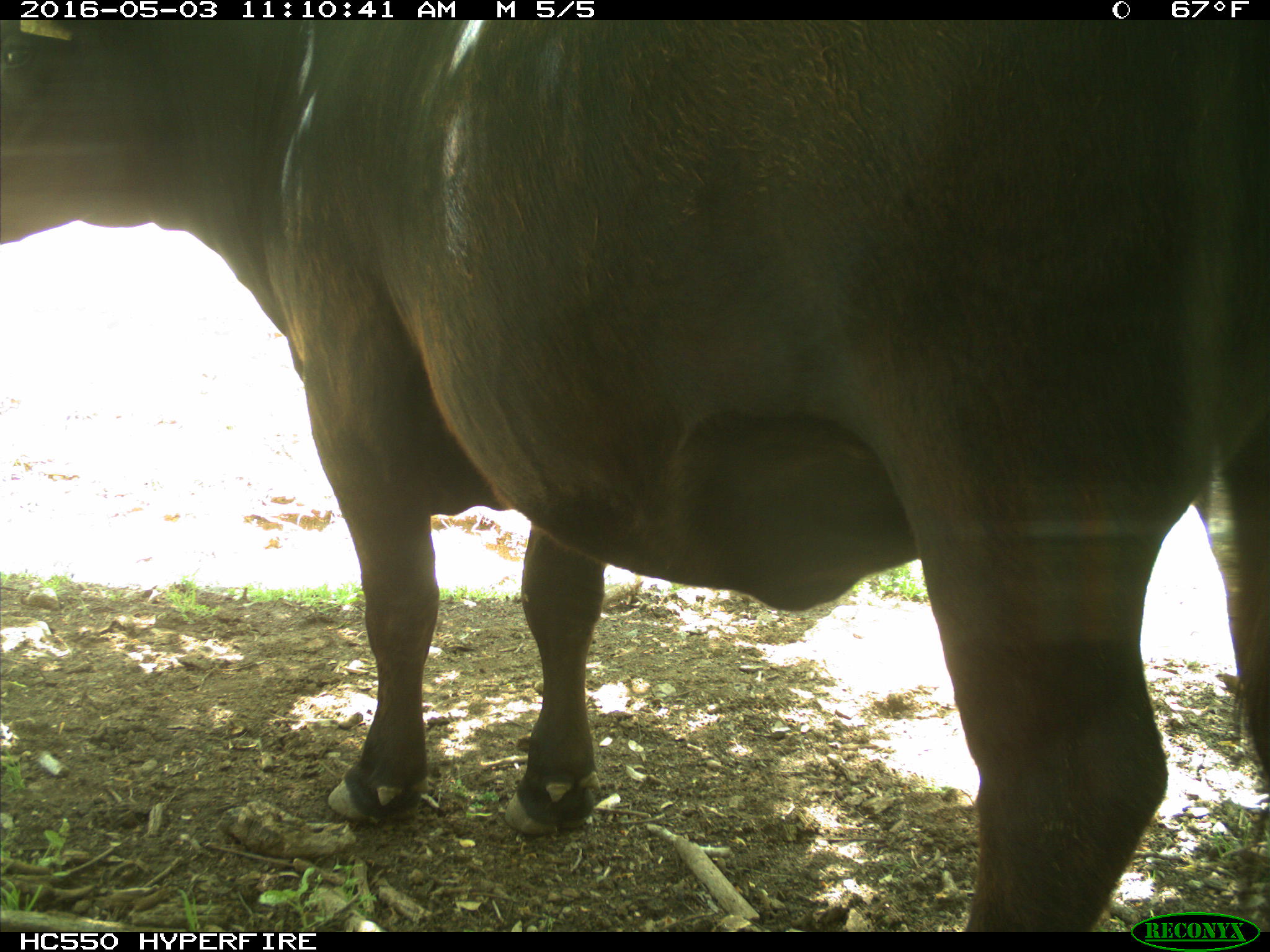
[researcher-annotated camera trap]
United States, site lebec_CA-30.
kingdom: Animalia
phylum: Chordata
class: Mammalia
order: Artiodactyla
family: Bovidae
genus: Bos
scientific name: Bos taurus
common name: domestic cow